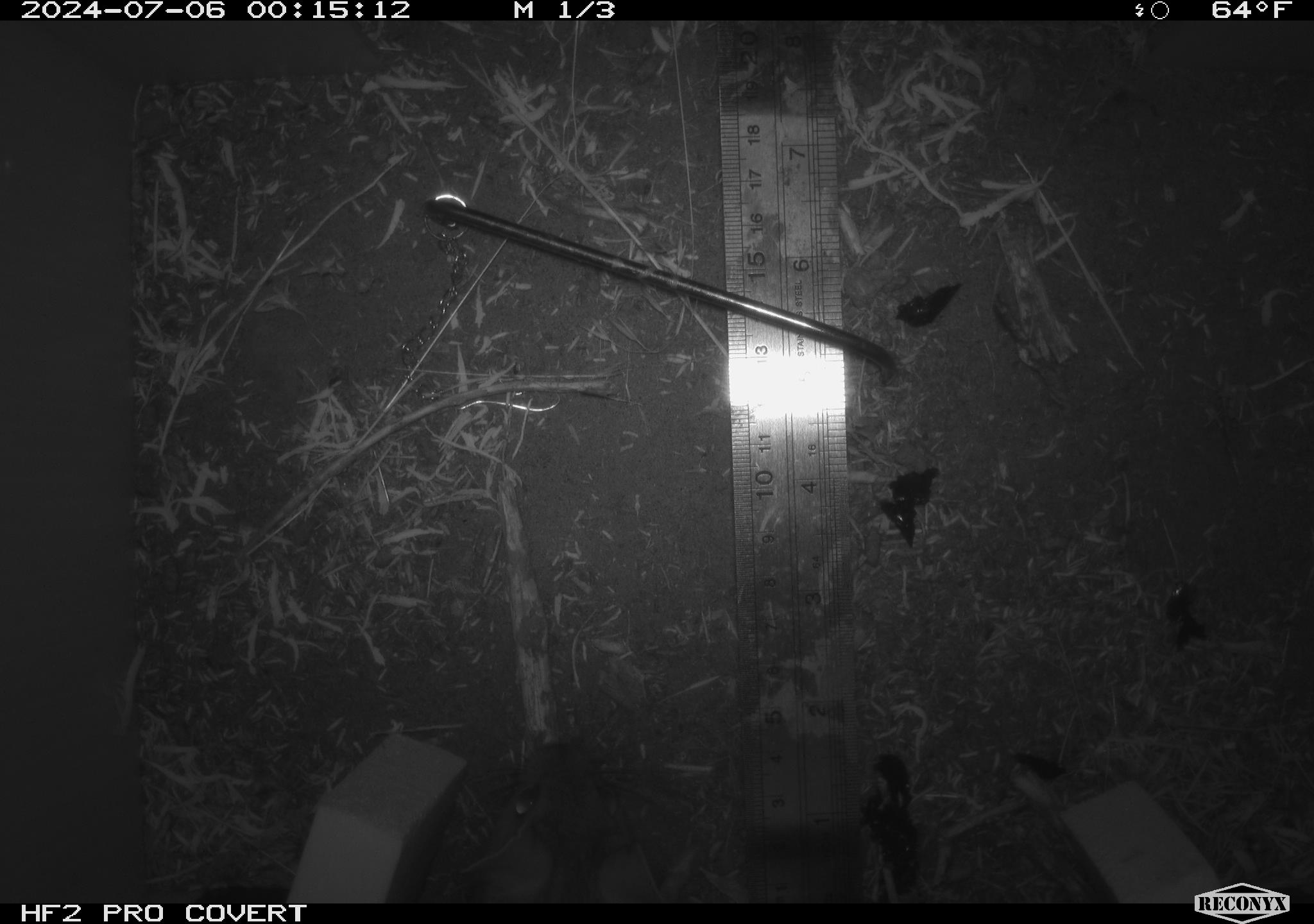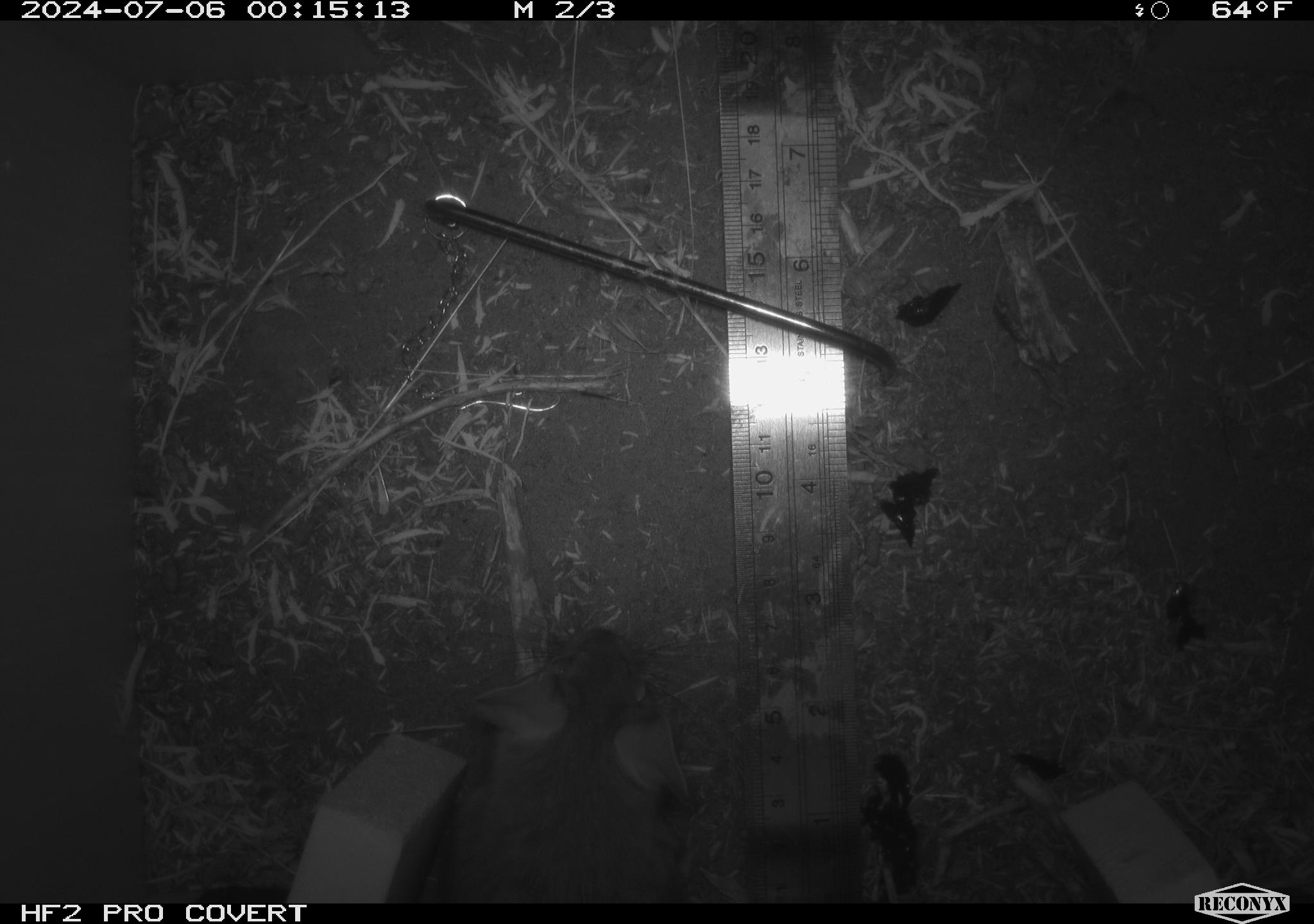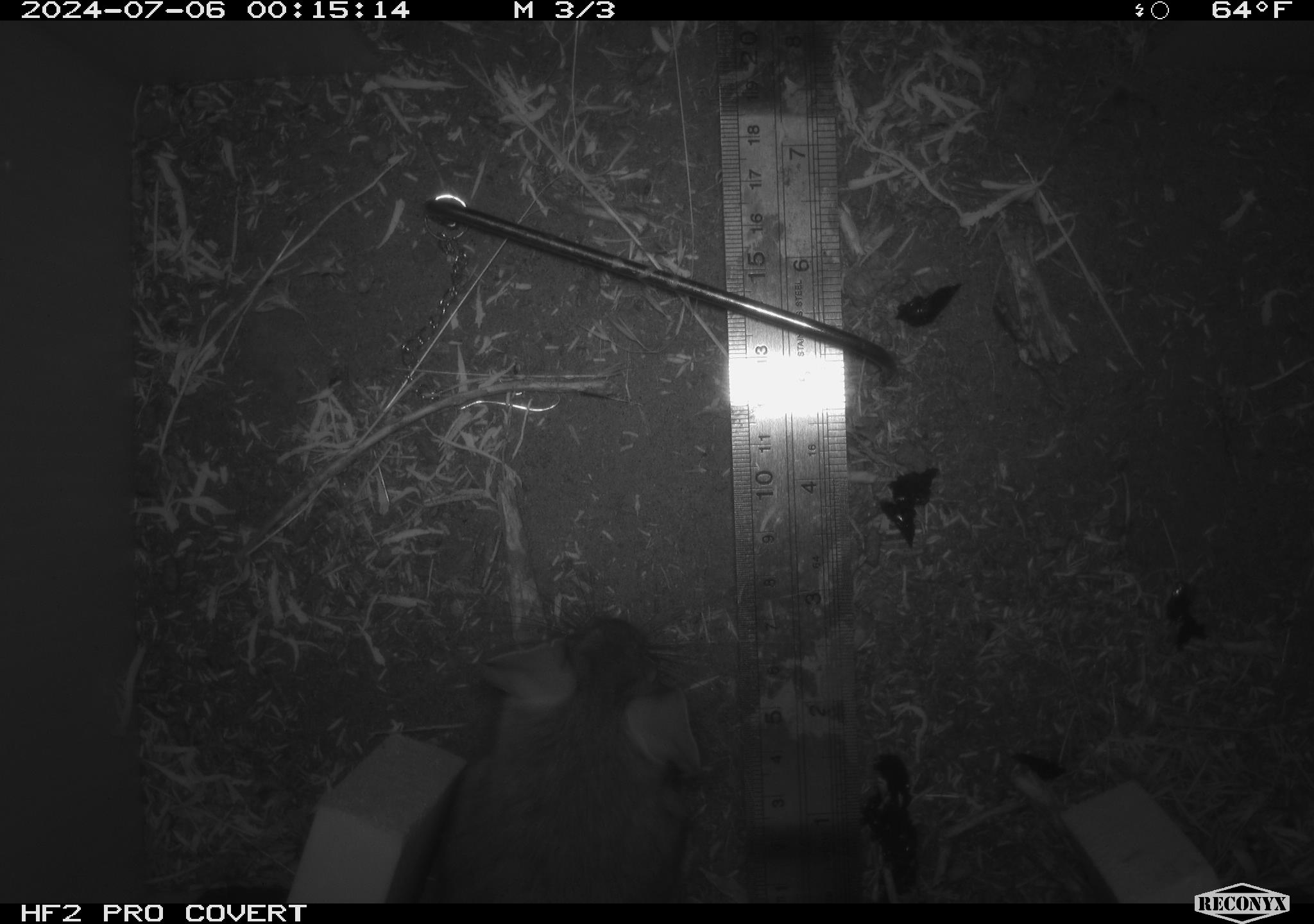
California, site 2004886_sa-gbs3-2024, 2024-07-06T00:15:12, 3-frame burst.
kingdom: Animalia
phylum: Chordata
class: Mammalia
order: Rodentia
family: Cricetidae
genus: Neotoma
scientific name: Neotoma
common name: pack rat or woodrat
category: neotoma species